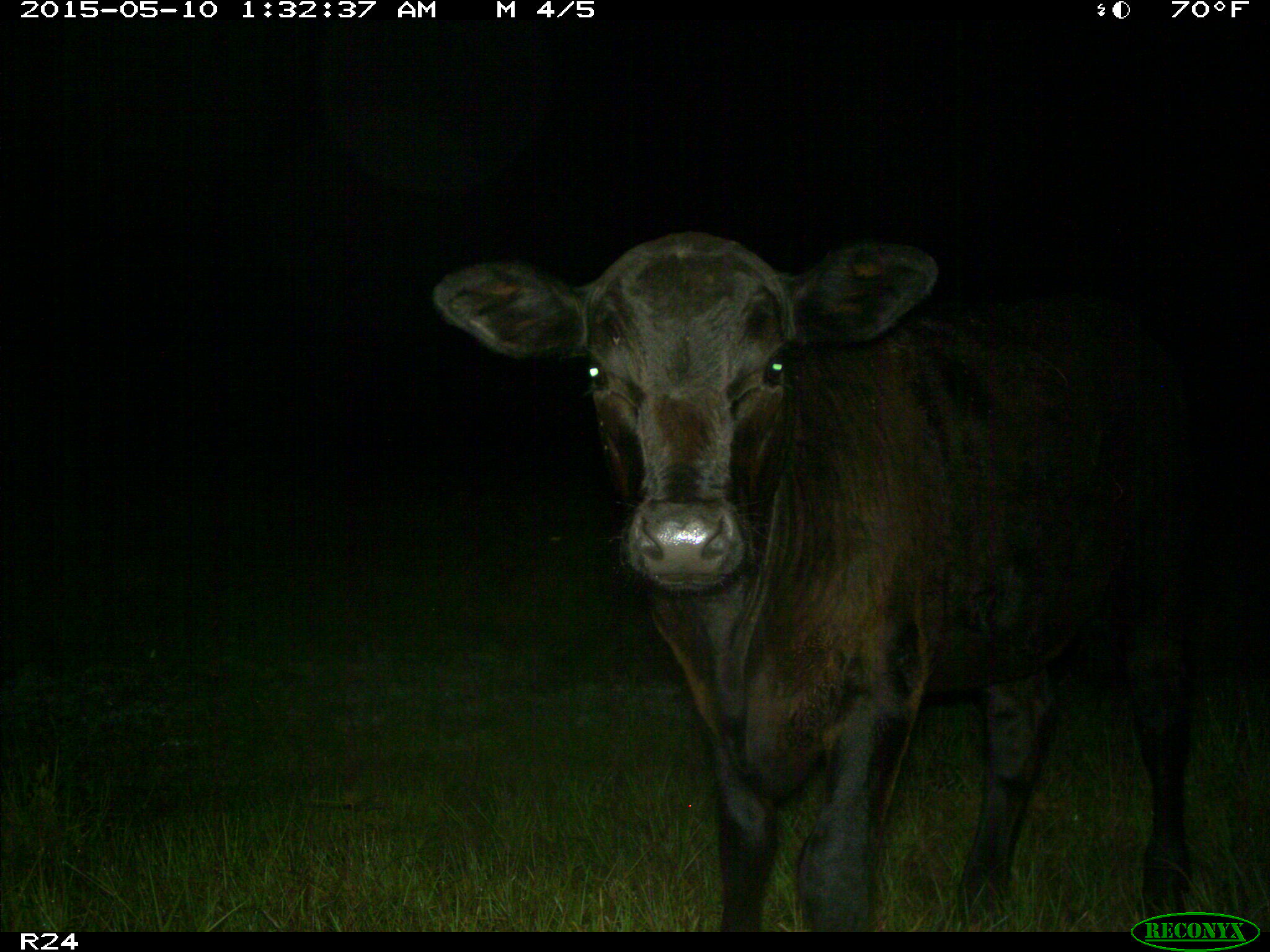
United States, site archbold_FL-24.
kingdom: Animalia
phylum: Chordata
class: Mammalia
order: Artiodactyla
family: Bovidae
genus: Bos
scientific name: Bos taurus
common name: domestic cow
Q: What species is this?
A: Bos taurus (domestic cow).